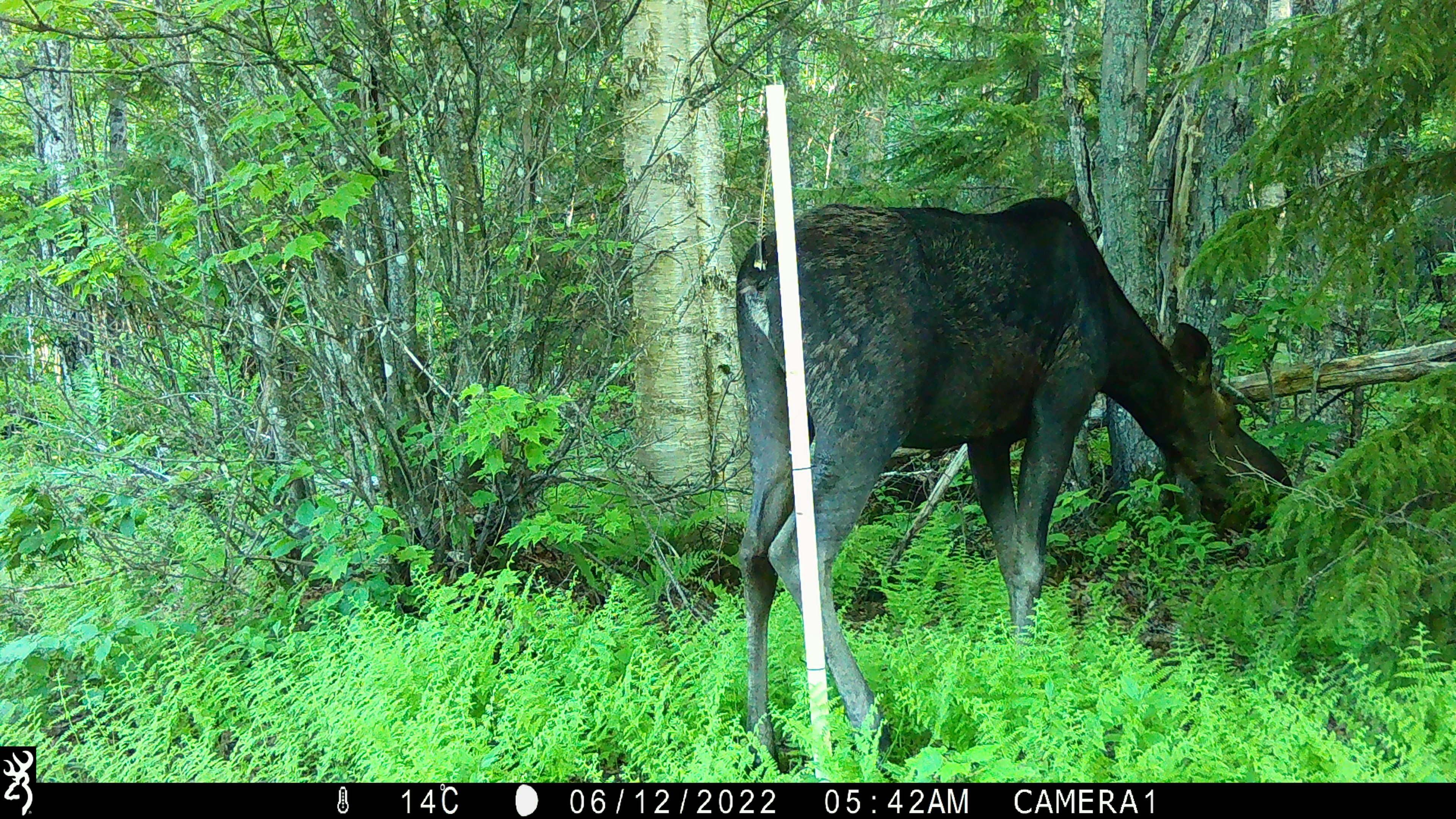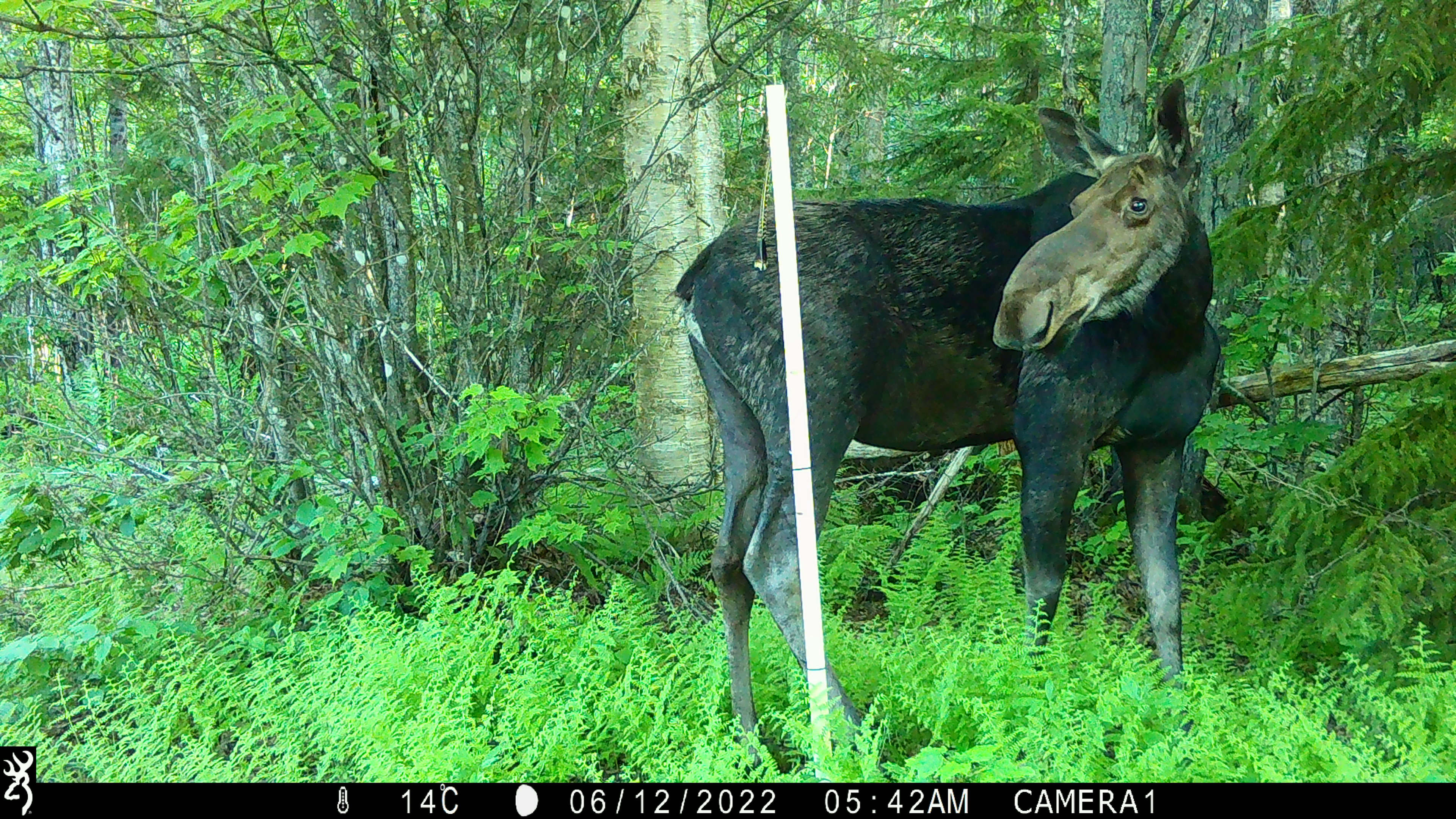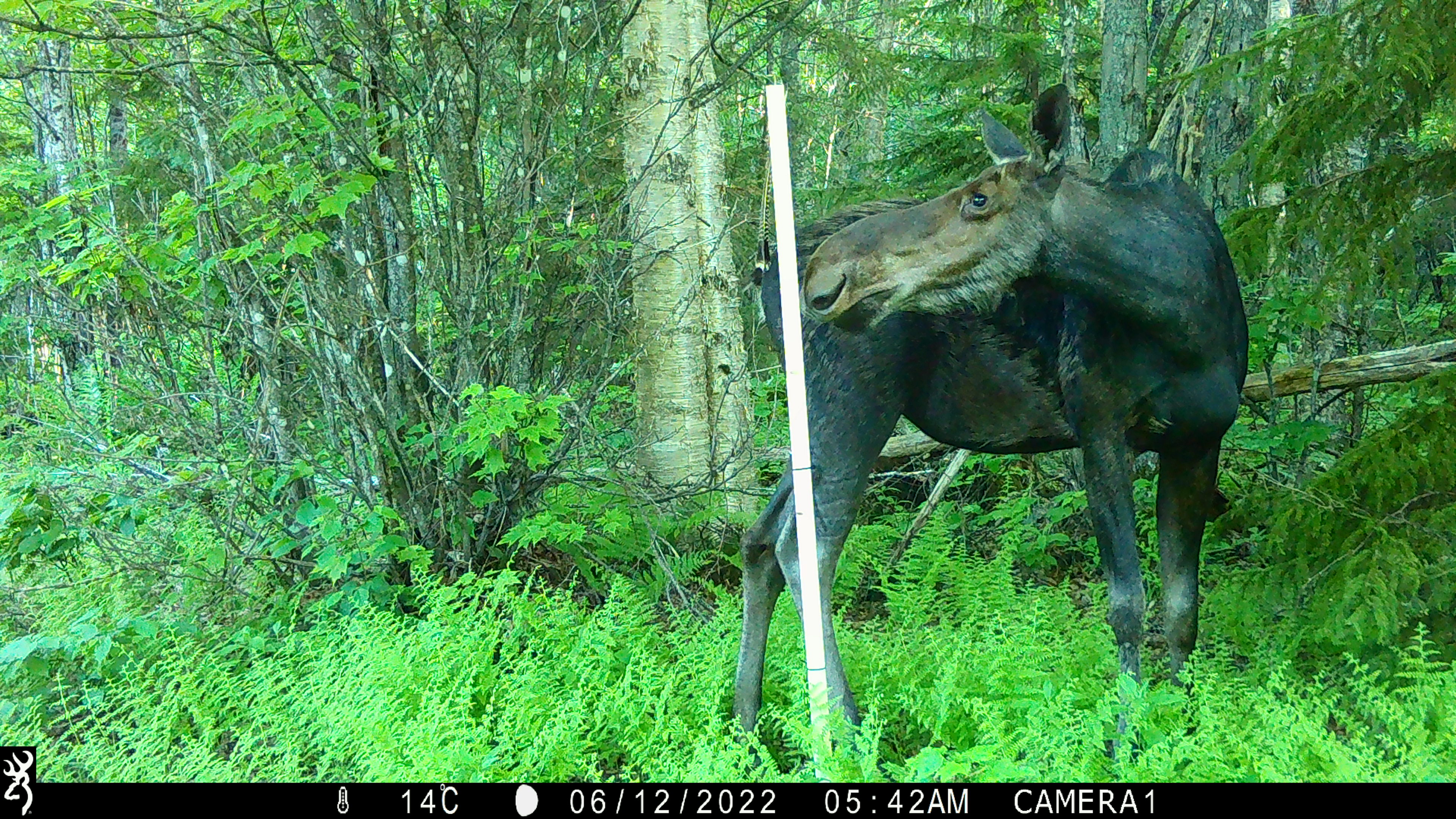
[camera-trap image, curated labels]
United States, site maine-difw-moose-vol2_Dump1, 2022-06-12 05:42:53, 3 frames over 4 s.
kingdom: Animalia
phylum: Chordata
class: Mammalia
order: Artiodactyla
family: Cervidae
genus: Alces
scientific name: Alces alces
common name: moose